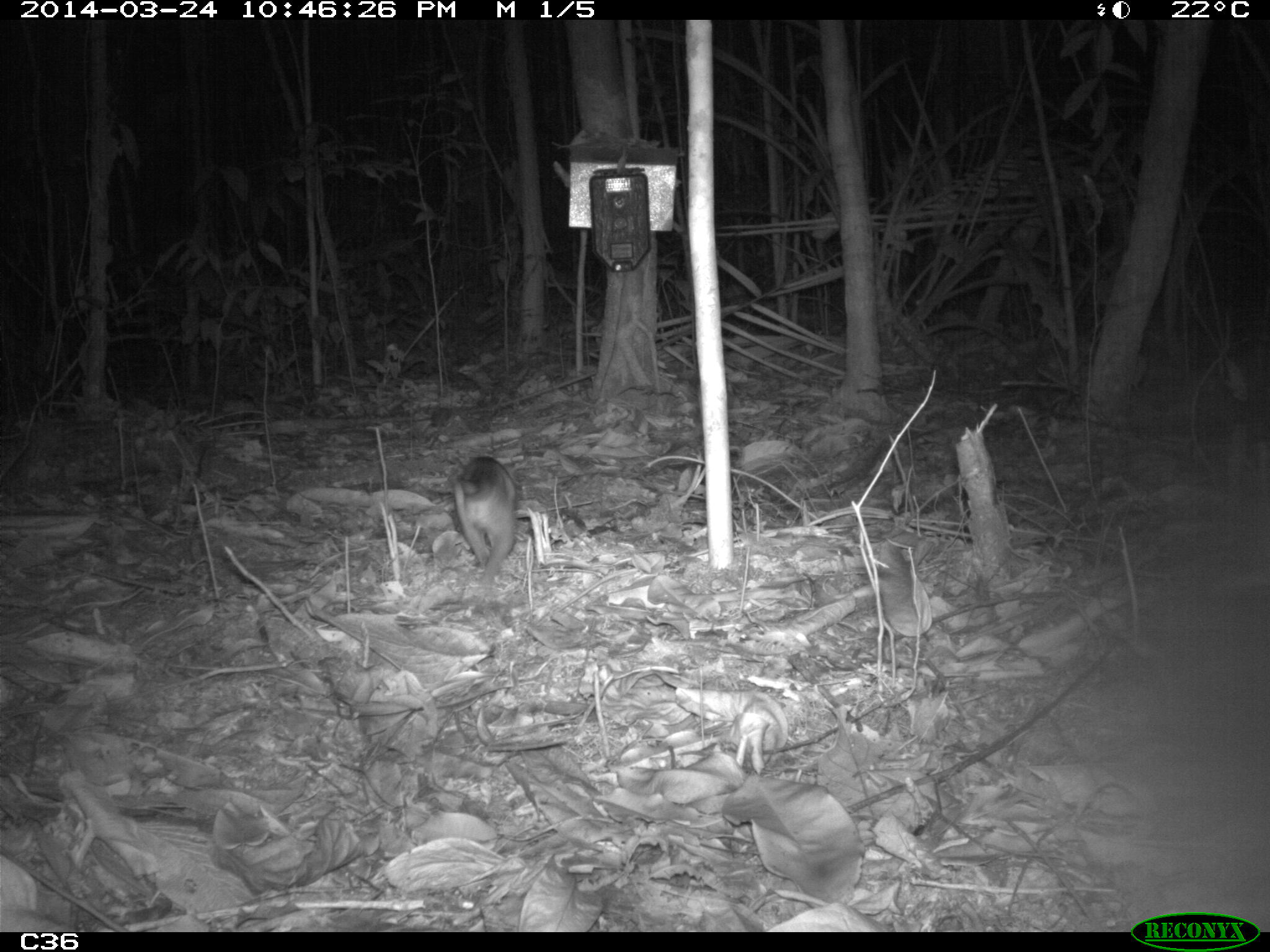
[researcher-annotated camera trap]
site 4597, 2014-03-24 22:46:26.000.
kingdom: Animalia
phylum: Chordata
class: Mammalia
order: Didelphimorphia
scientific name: Didelphimorphia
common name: opossum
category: unknown opossum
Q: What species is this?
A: Unknown opossum (opossum) (Didelphimorphia).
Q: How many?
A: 1.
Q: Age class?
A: Adult.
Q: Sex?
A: Male.